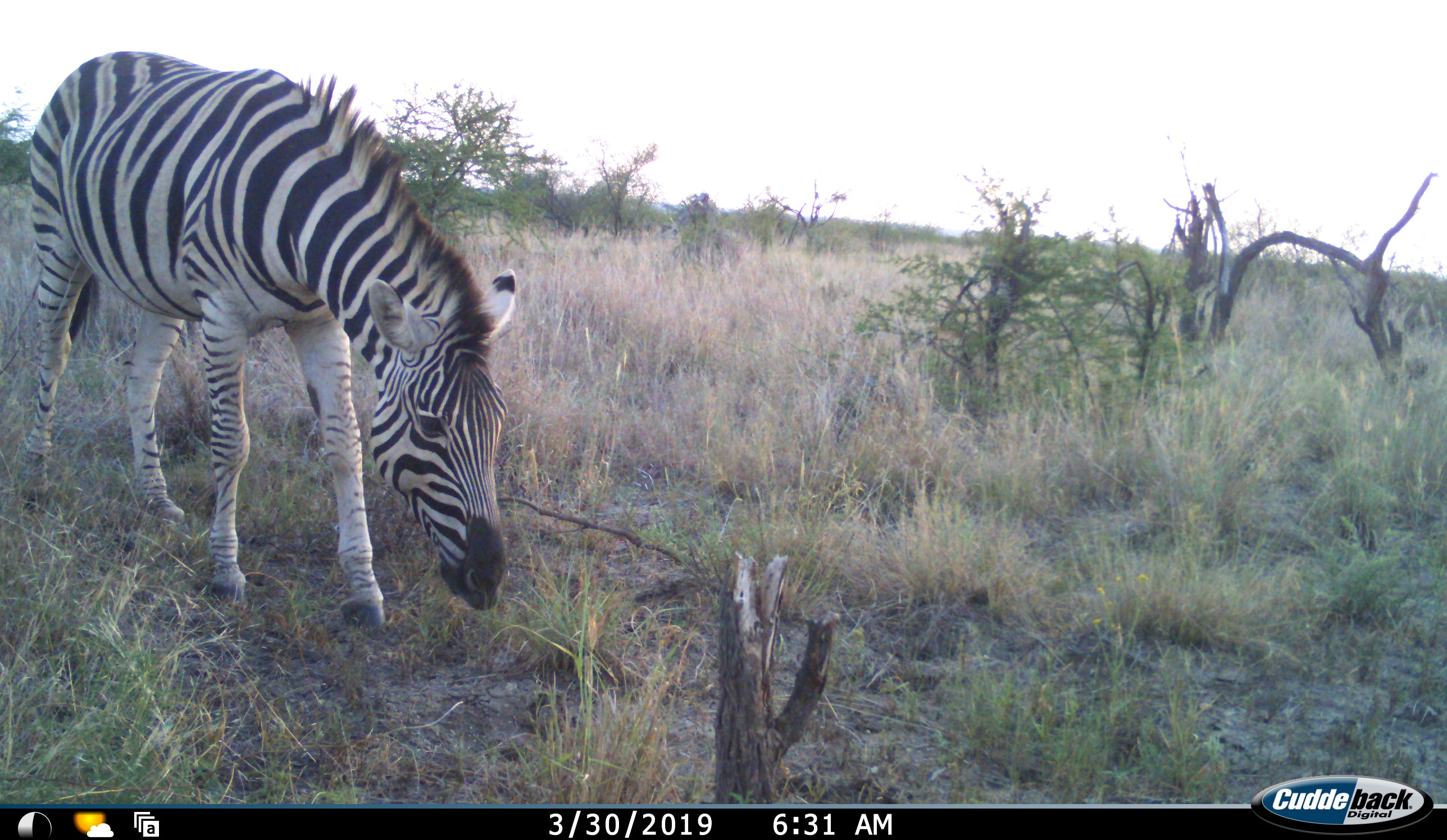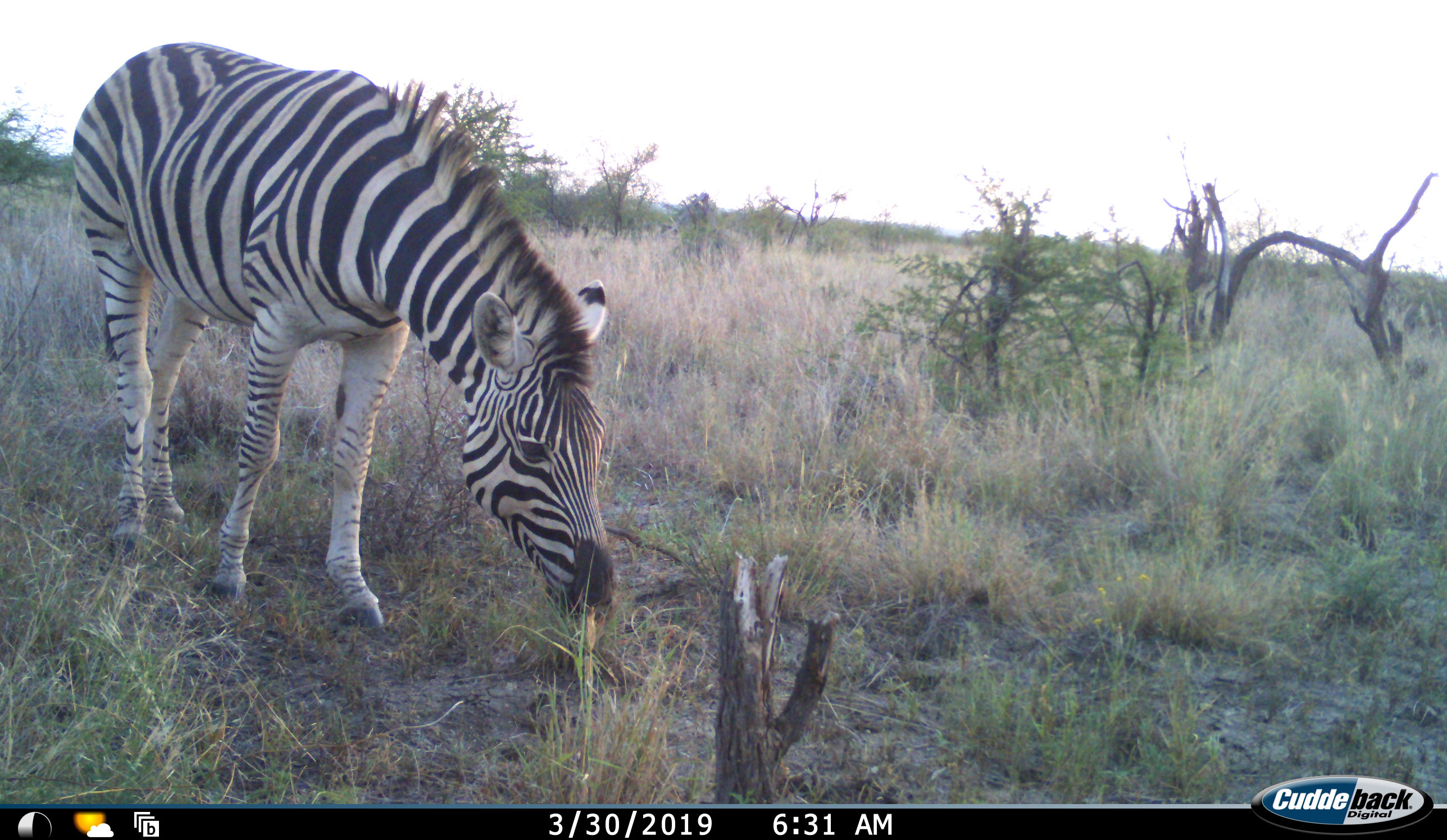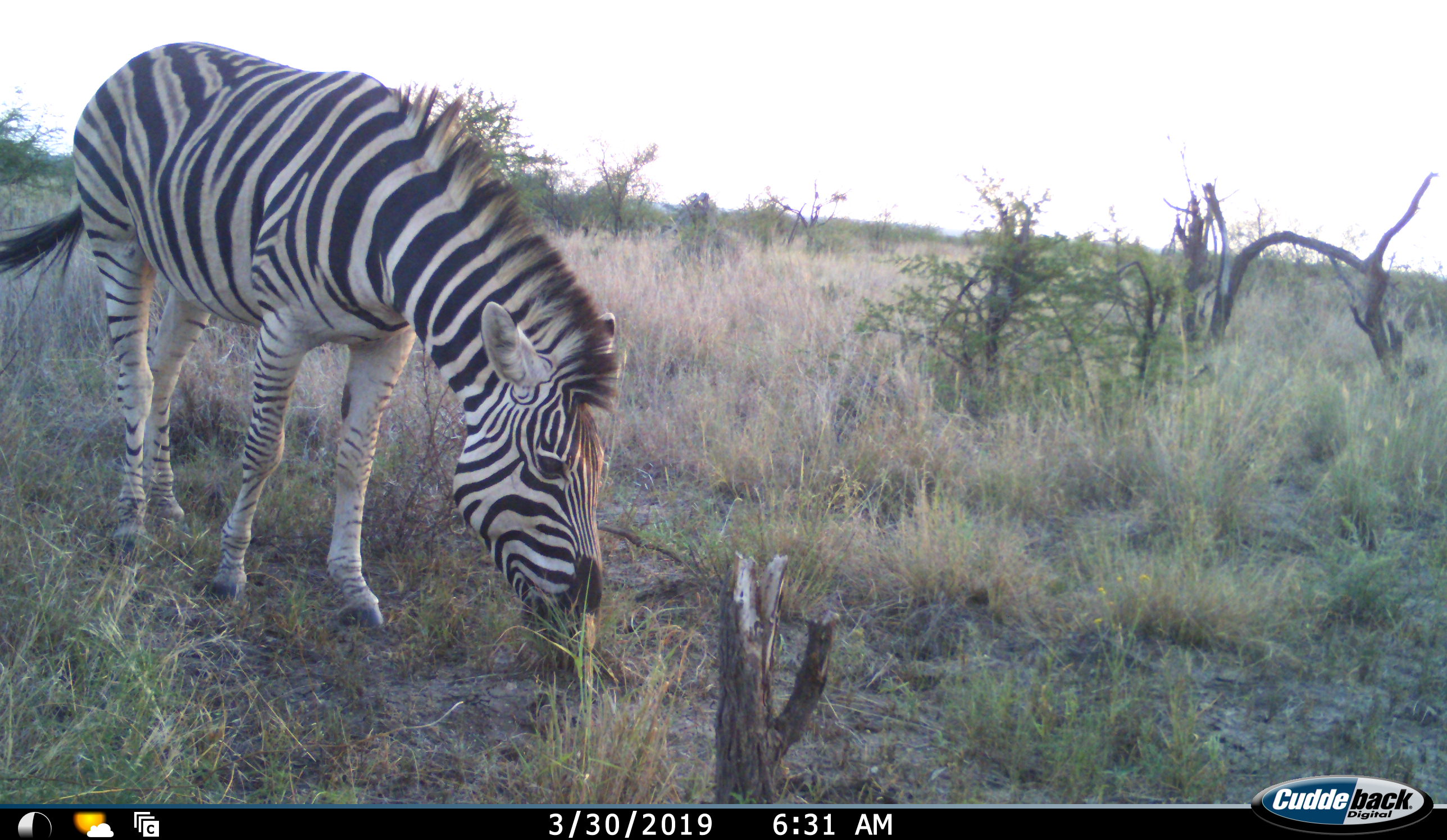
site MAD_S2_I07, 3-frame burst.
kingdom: Animalia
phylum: Chordata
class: Mammalia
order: Perissodactyla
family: Equidae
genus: Equus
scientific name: Equus quagga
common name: plains zebra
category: zebraplains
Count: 1.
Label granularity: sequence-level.